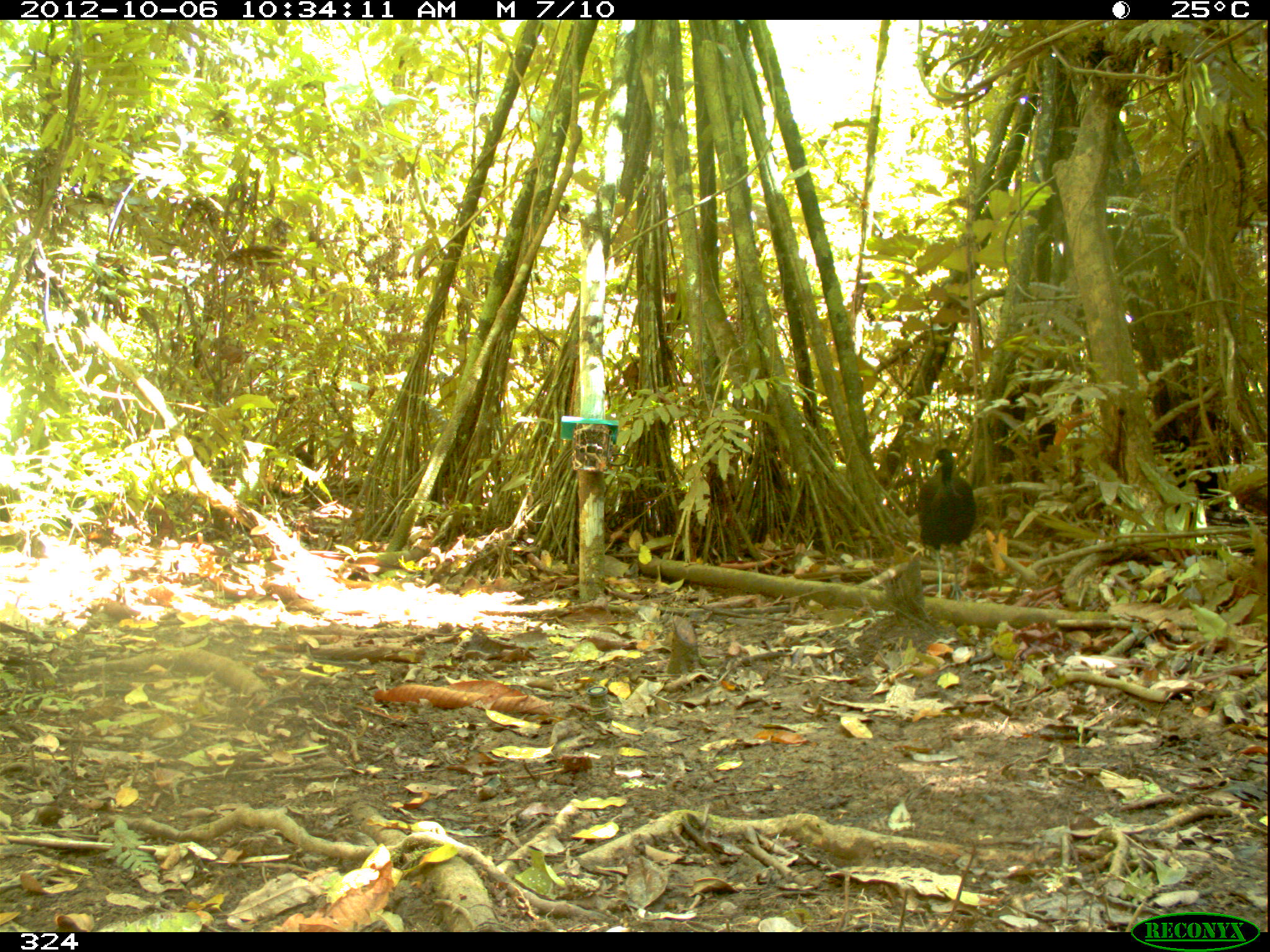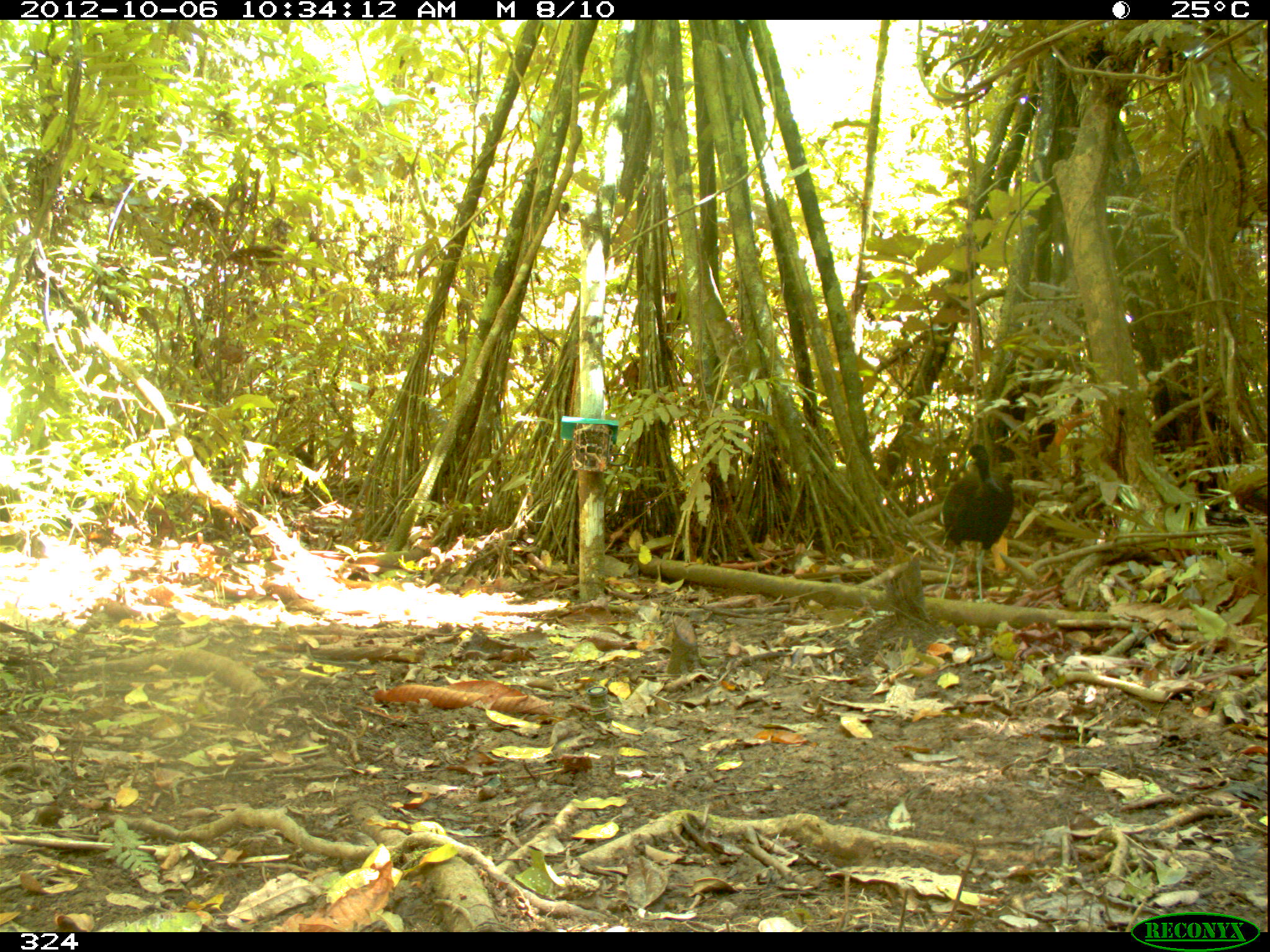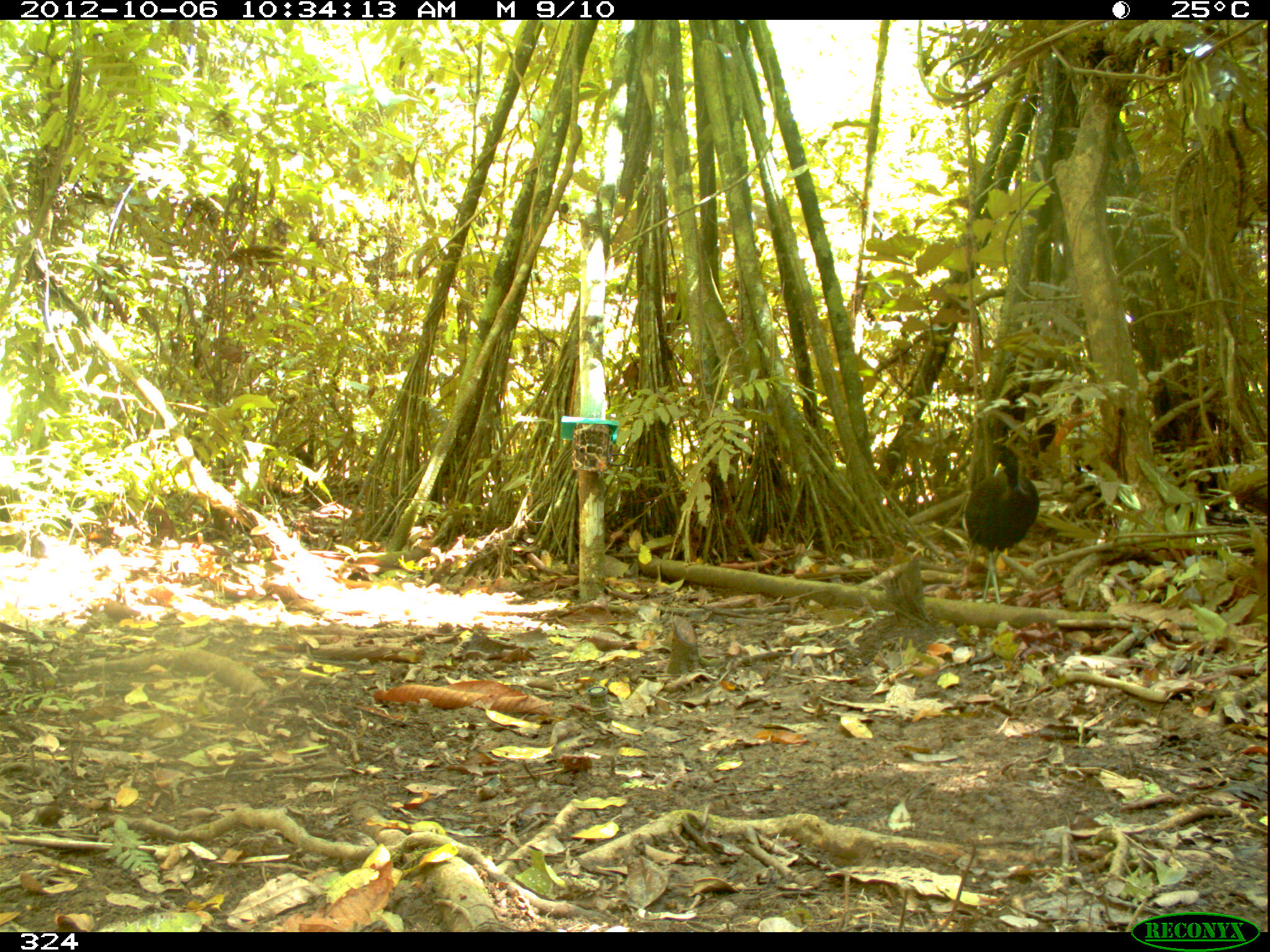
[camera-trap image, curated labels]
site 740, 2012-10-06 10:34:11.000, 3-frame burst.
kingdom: Animalia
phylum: Chordata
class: Aves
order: Gruiformes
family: Psophiidae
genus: Psophia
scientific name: Psophia leucoptera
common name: pale-winged trumpeter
Psophia leucoptera (pale-winged trumpeter).